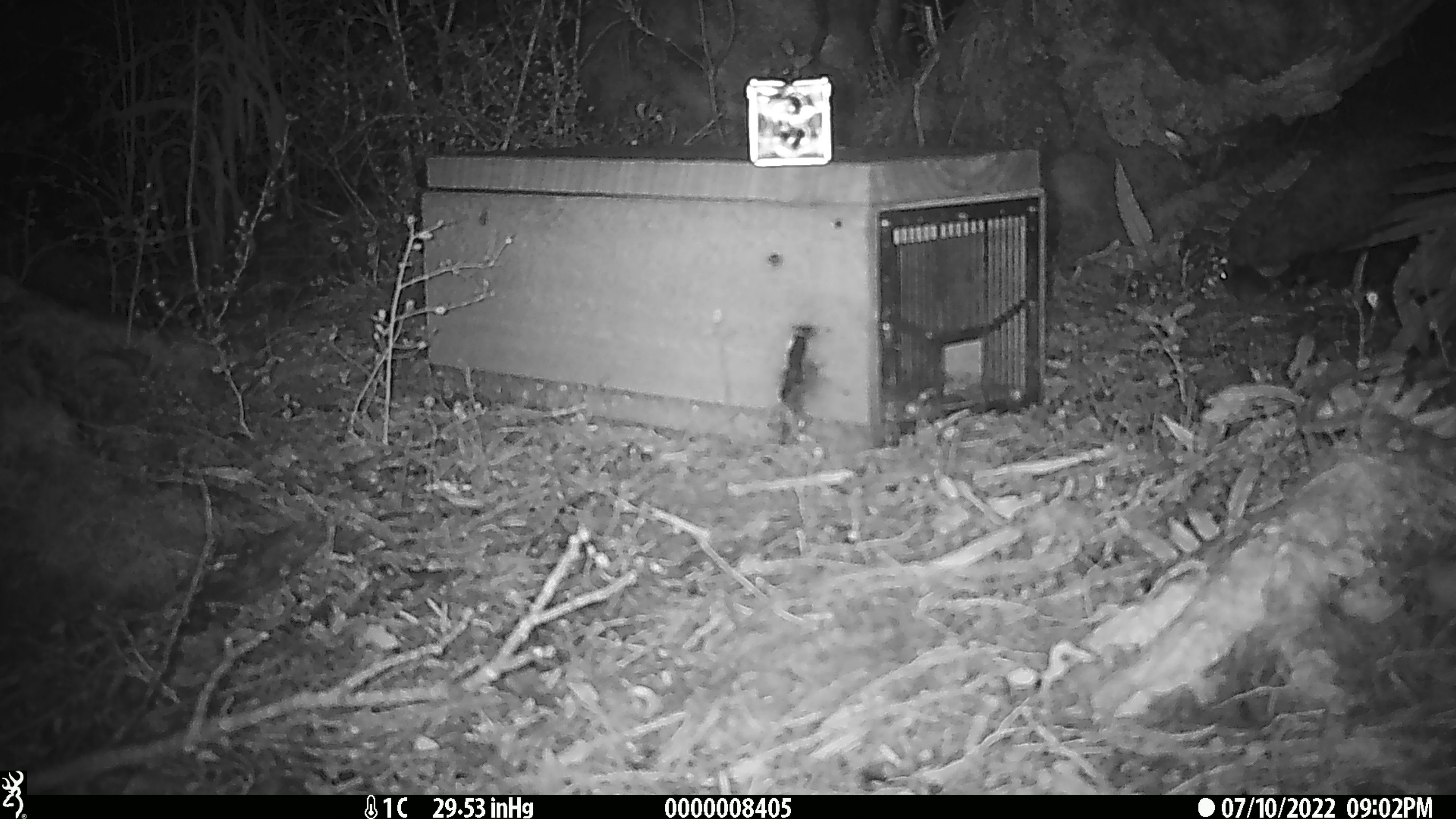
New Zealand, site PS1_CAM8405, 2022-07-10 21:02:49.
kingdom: Animalia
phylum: Chordata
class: Mammalia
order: Rodentia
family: Muridae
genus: Mus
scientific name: Mus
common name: mouse